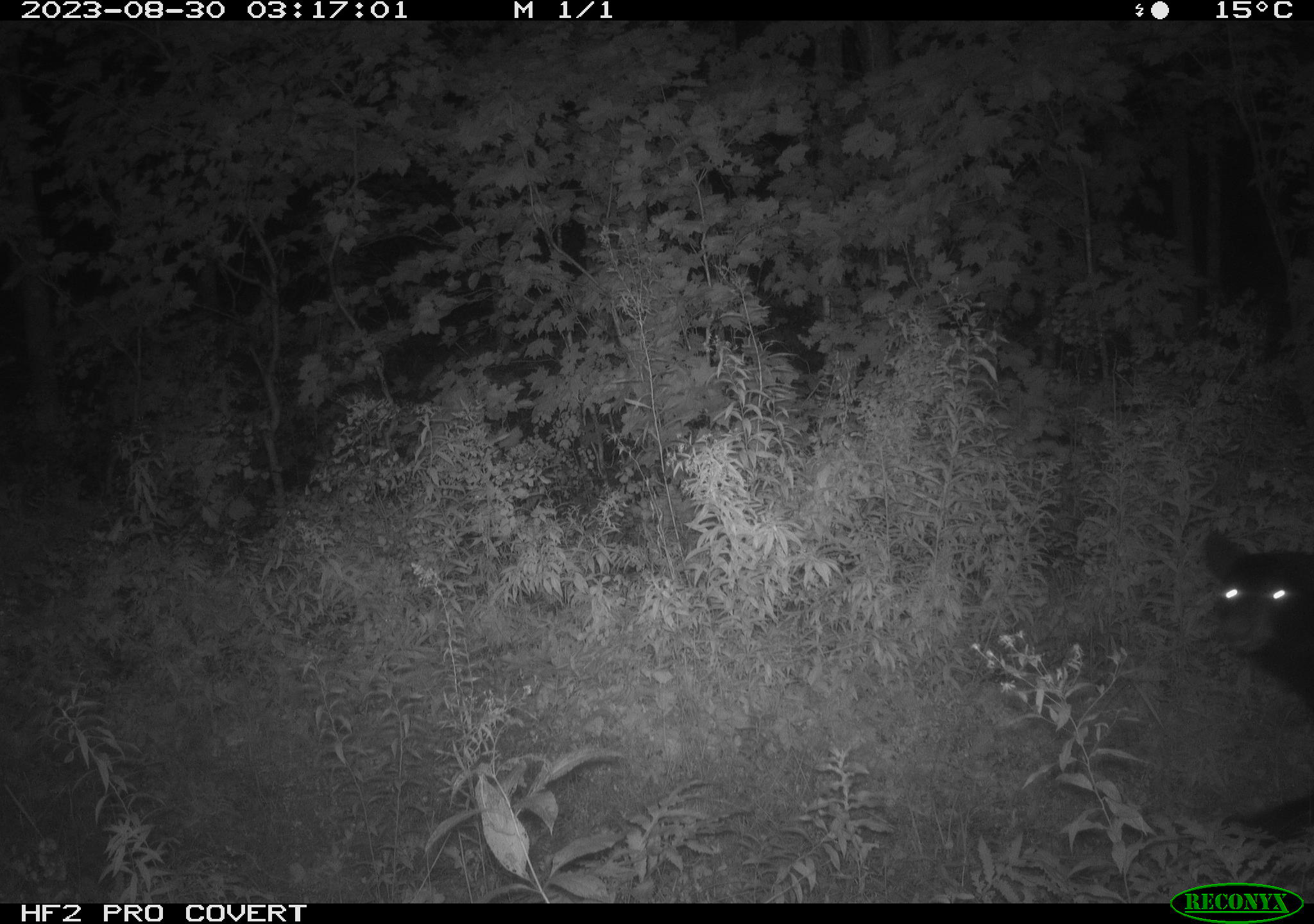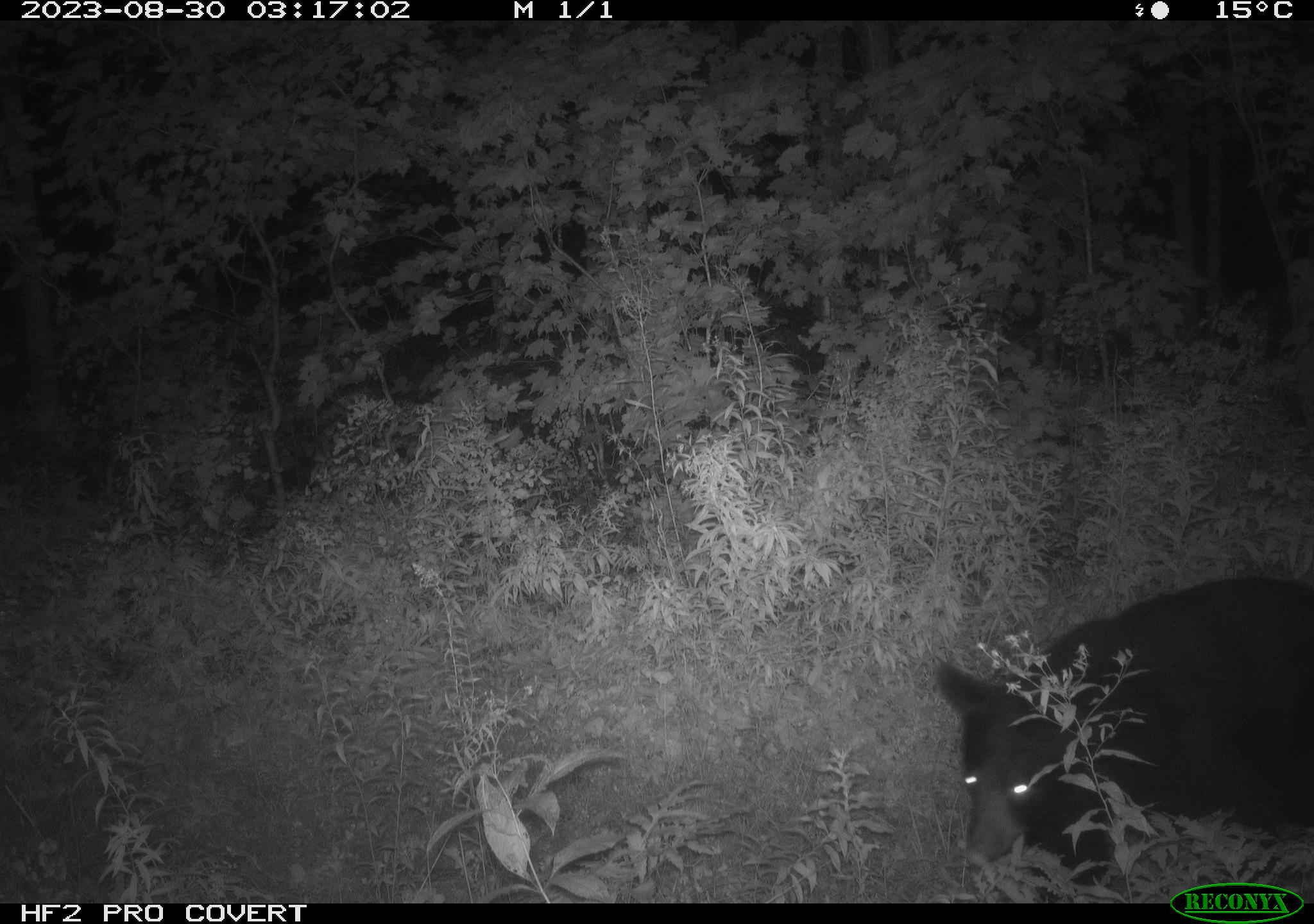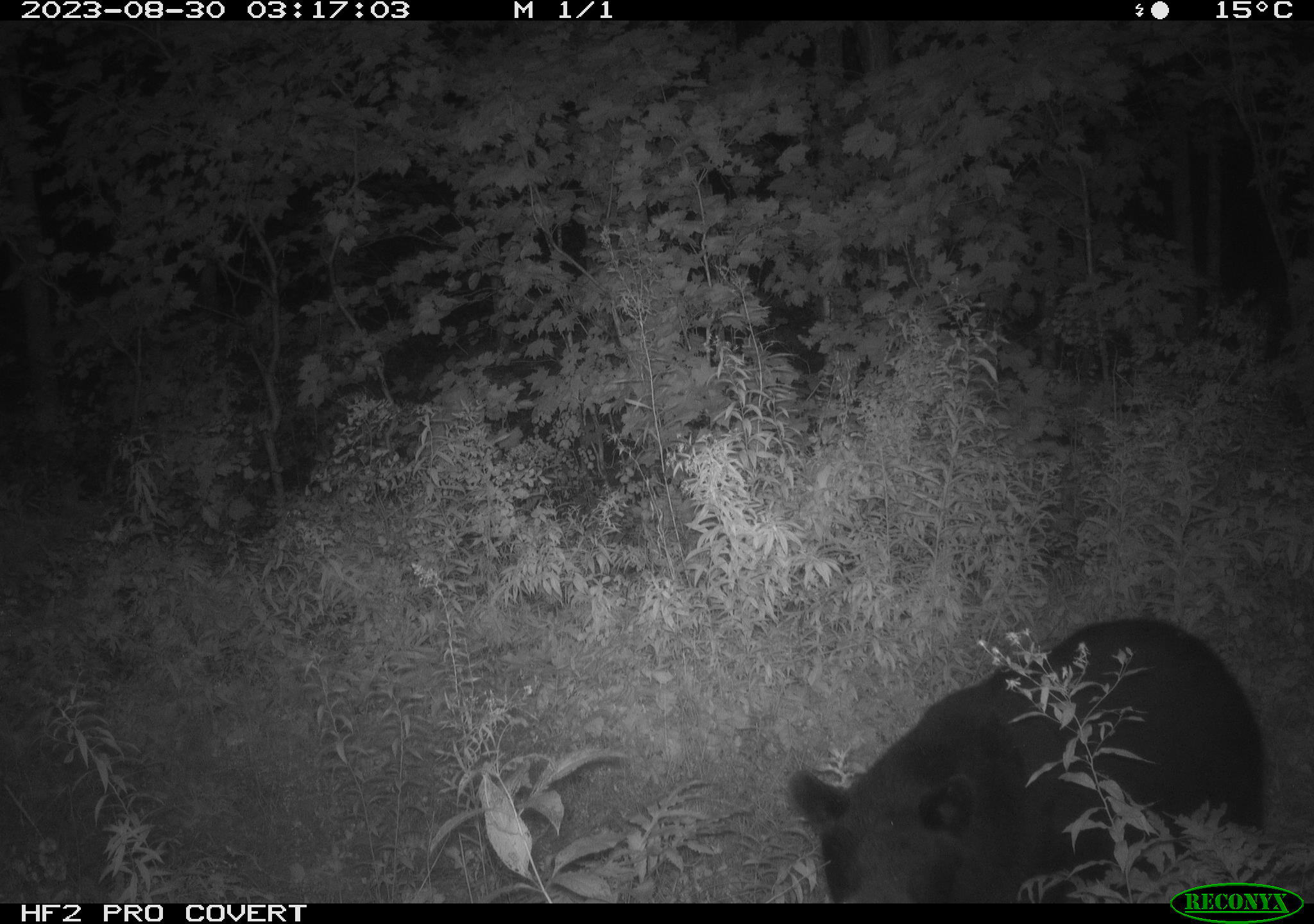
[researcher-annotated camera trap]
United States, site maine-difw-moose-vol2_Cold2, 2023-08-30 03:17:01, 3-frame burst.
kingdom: Animalia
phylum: Chordata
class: Mammalia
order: Carnivora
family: Ursidae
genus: Ursus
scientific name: Ursus americanus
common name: black bear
Black bear (Ursus americanus).